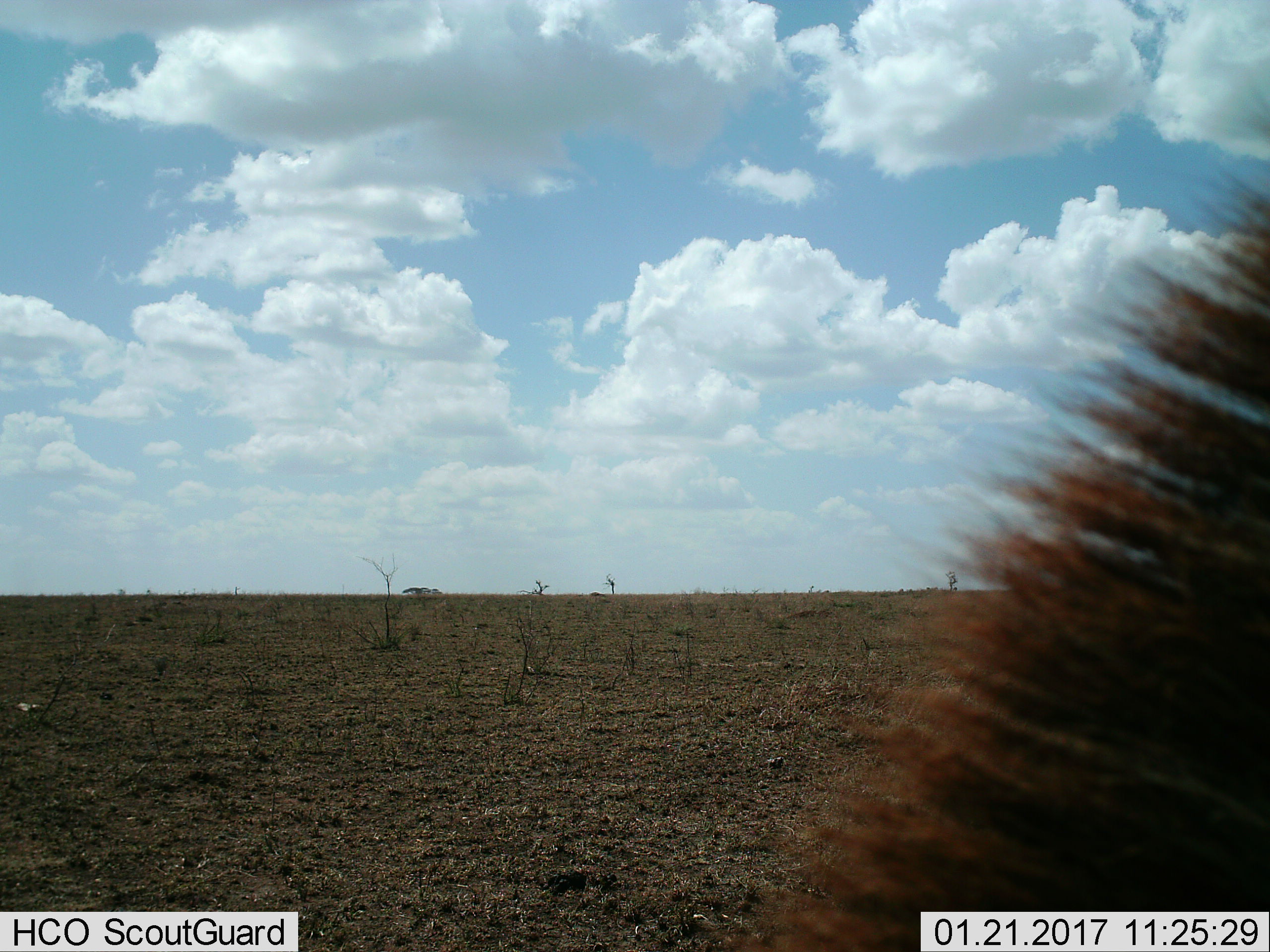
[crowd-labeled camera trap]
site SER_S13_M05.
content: unidentified animal